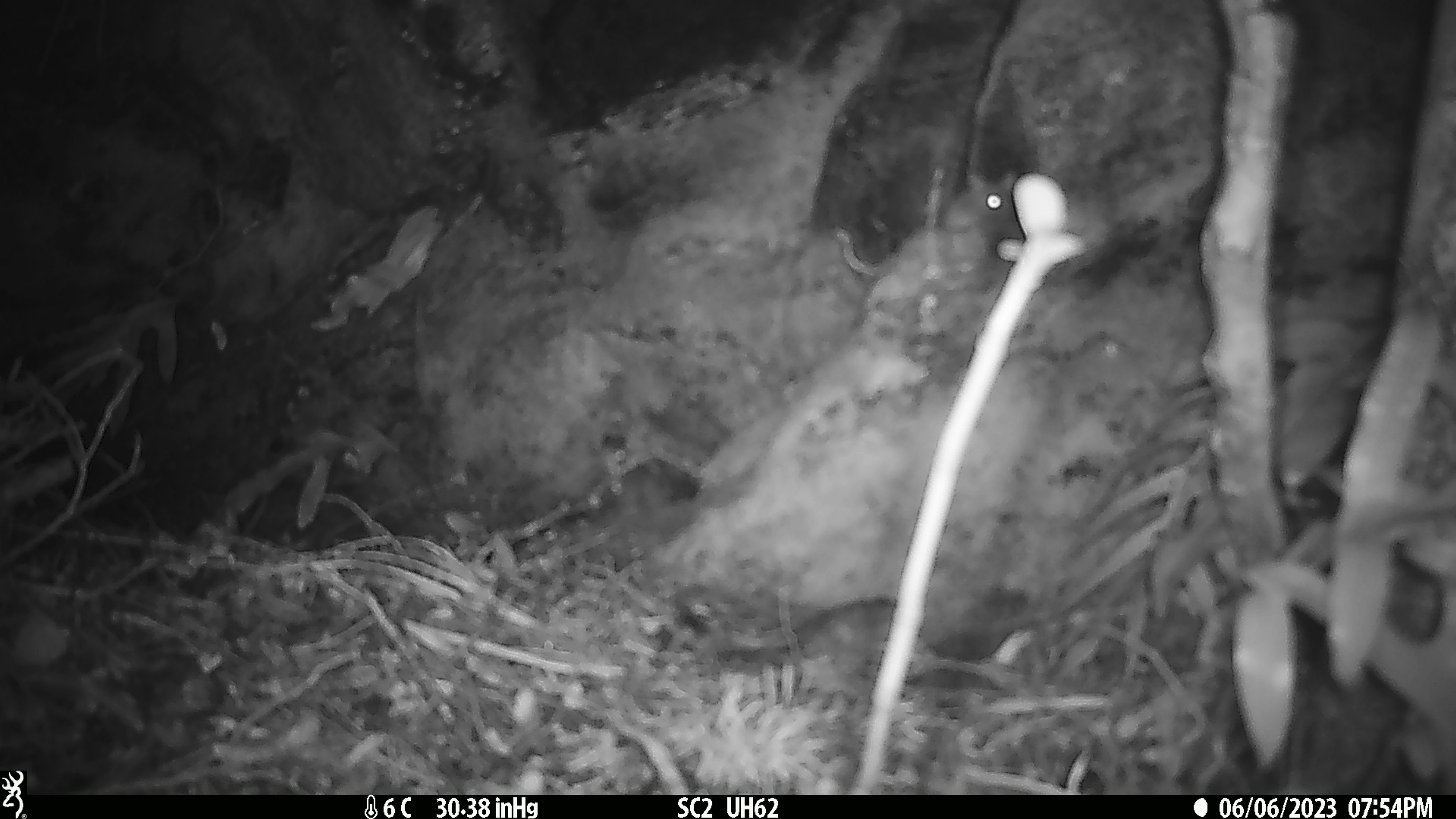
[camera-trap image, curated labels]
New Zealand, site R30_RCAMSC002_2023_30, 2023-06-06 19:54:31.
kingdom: Animalia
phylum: Chordata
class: Mammalia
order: Rodentia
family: Muridae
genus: Mus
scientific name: Mus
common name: mouse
Mouse (Mus).